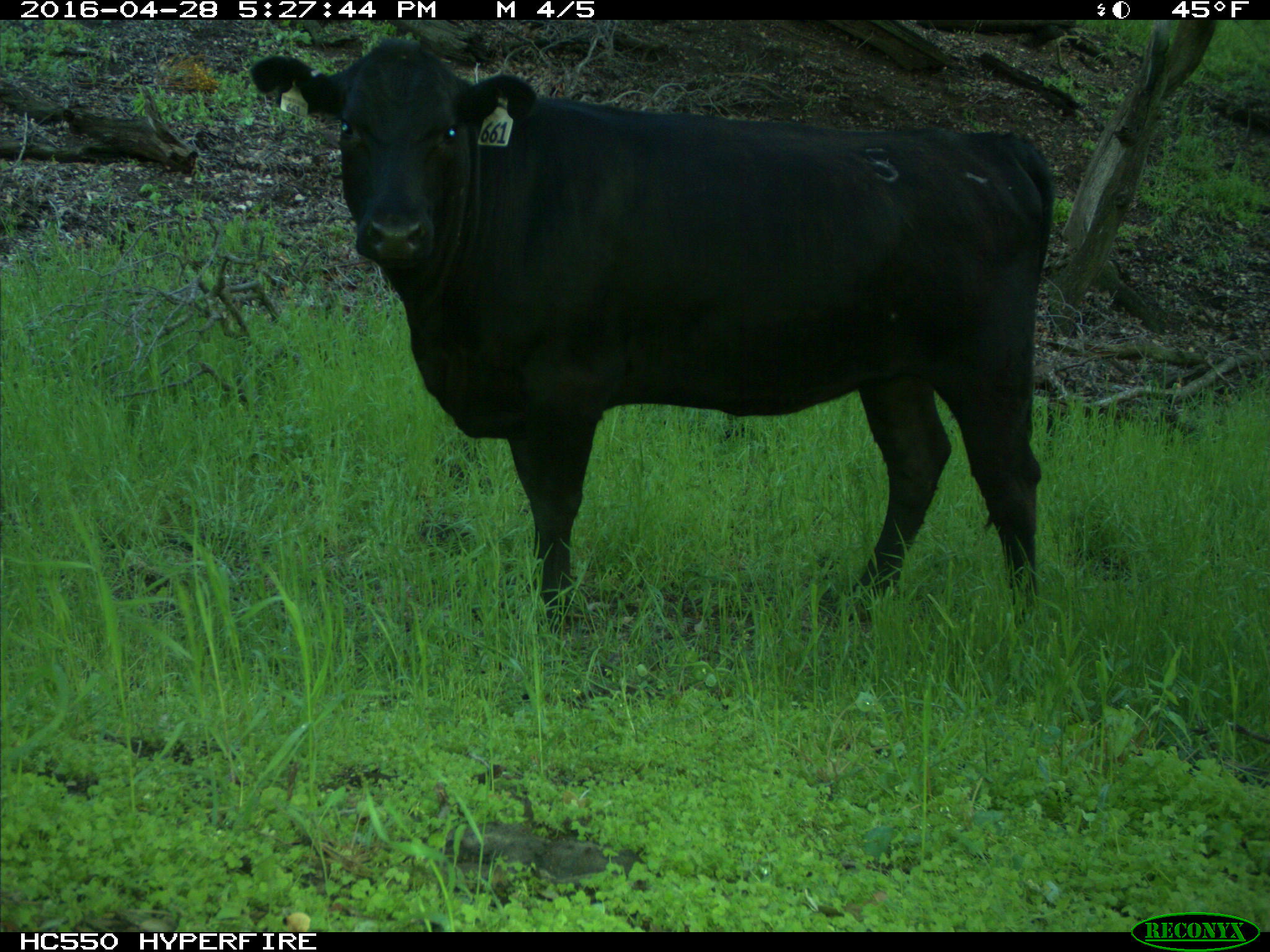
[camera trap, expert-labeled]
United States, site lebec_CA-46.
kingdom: Animalia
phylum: Chordata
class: Mammalia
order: Artiodactyla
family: Bovidae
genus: Bos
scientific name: Bos taurus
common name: domestic cow